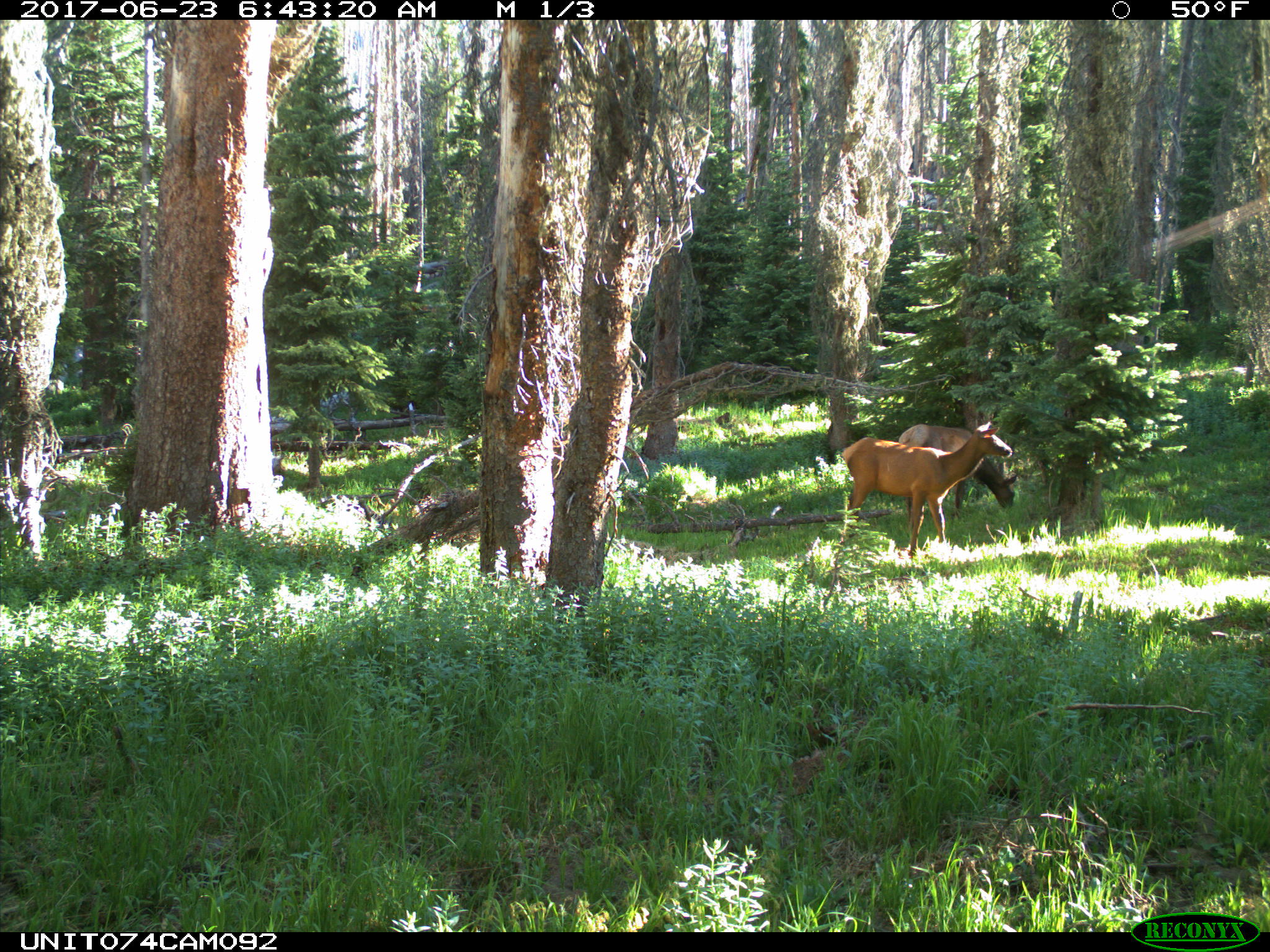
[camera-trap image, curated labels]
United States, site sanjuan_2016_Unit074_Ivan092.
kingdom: Animalia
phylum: Chordata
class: Mammalia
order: Artiodactyla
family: Cervidae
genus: Cervus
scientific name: Cervus elaphus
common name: red deer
Cervus elaphus (red deer).